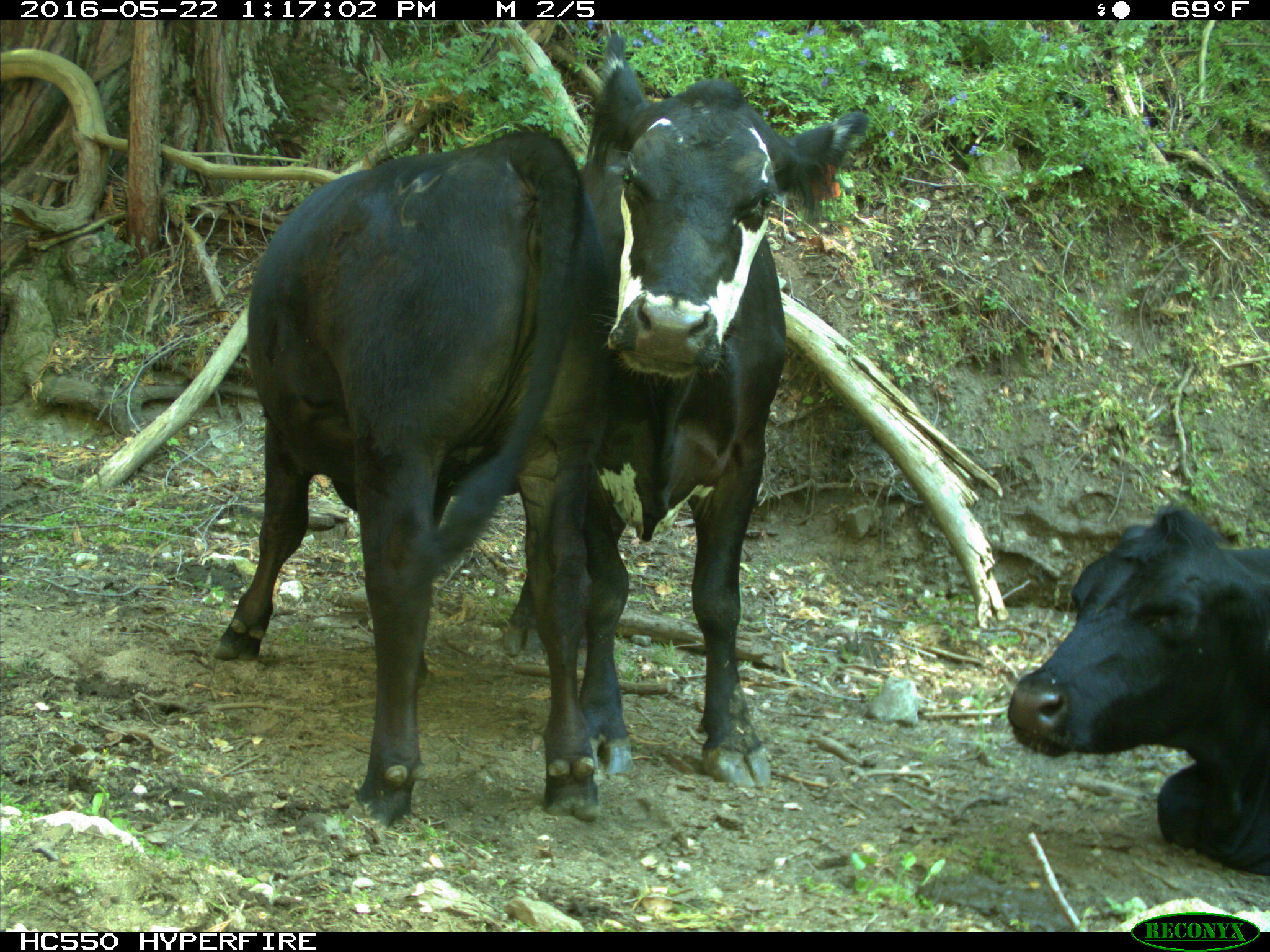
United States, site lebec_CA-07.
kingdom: Animalia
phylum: Chordata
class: Mammalia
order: Artiodactyla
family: Bovidae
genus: Bos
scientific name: Bos taurus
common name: domestic cow